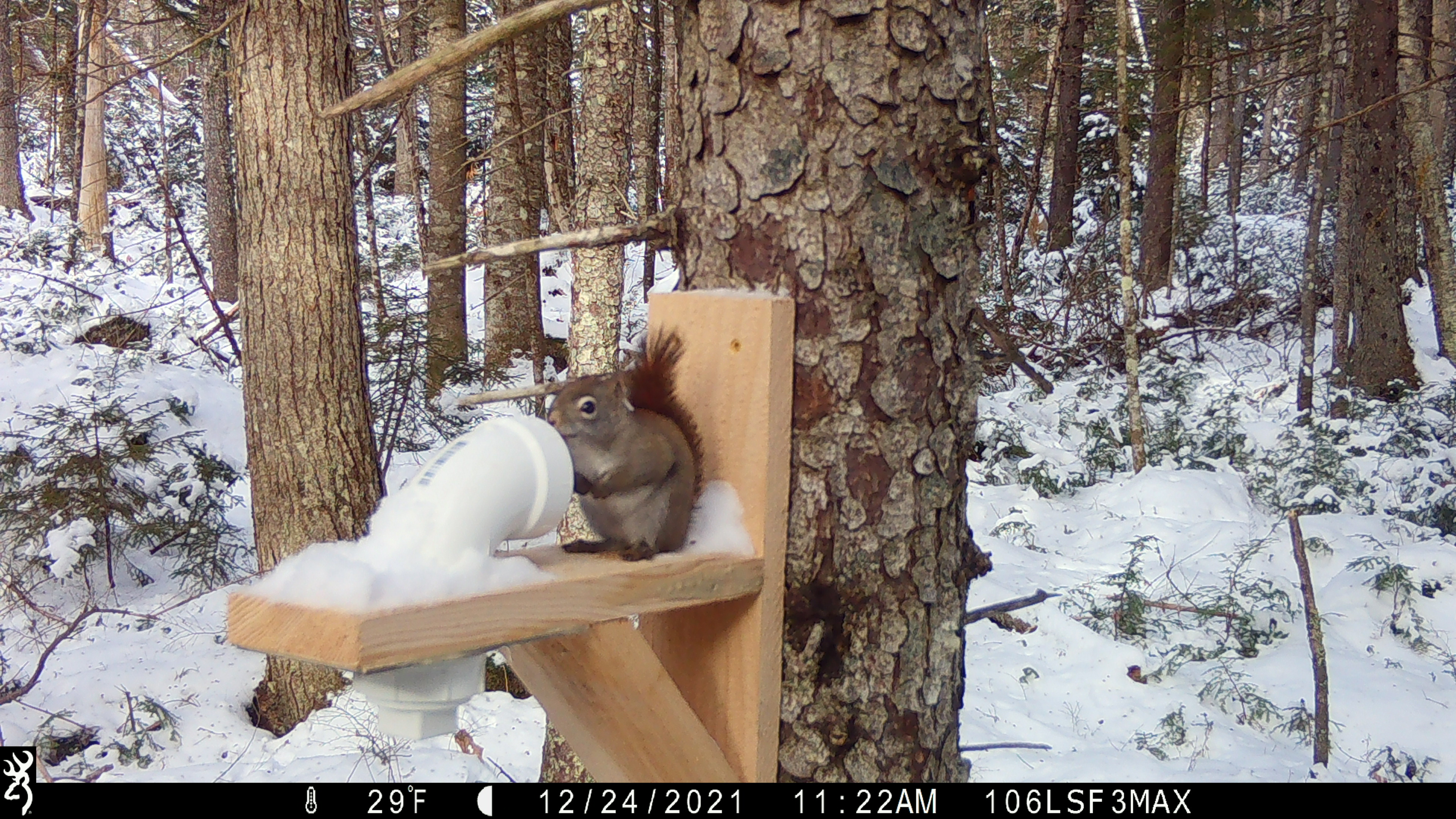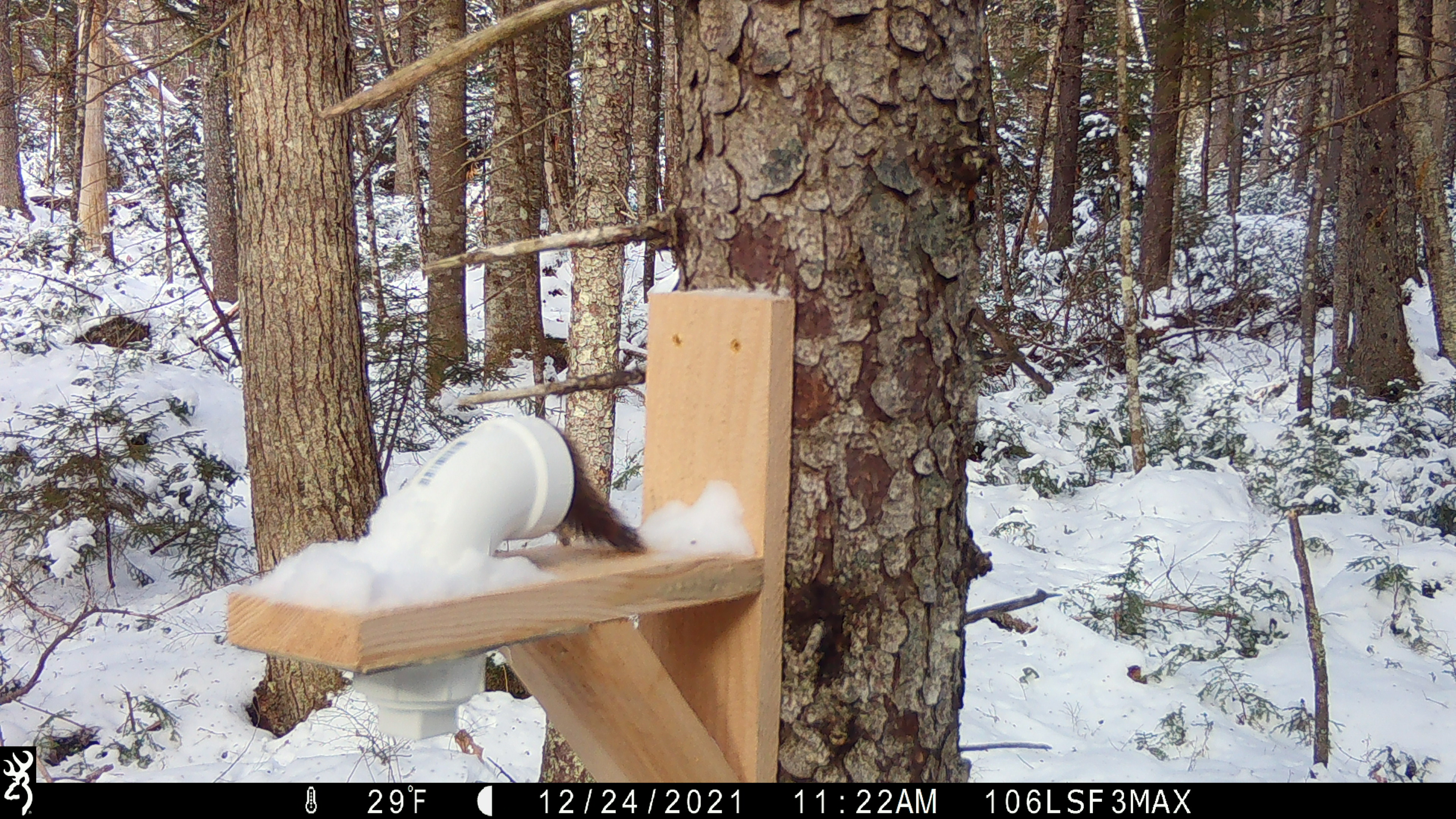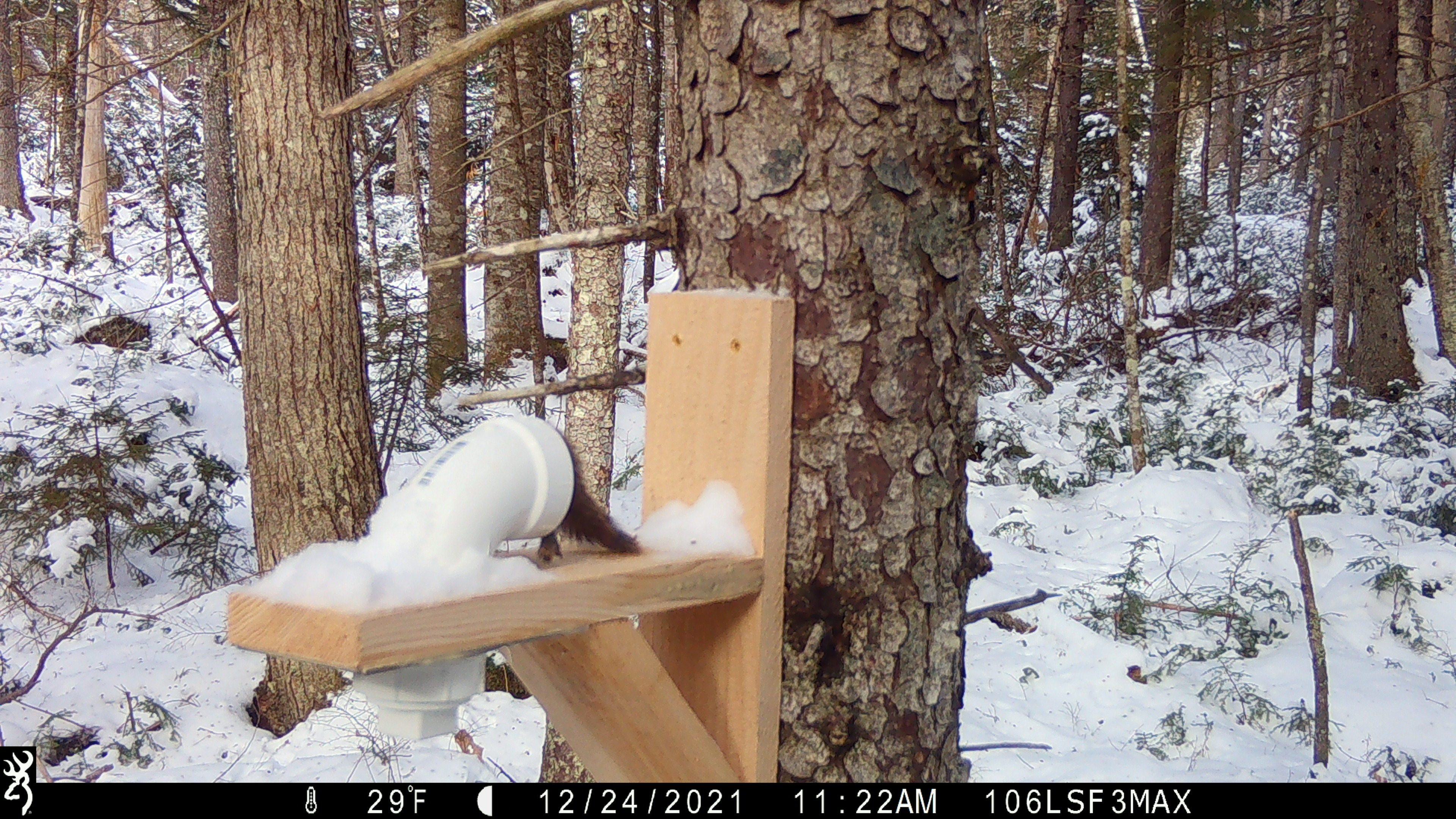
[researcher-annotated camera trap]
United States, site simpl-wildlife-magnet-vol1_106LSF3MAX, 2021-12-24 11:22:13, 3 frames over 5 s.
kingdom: Animalia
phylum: Chordata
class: Mammalia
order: Rodentia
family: Sciuridae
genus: Tamiasciurus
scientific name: Tamiasciurus hudsonicus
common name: red squirrel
Red squirrel (Tamiasciurus hudsonicus).